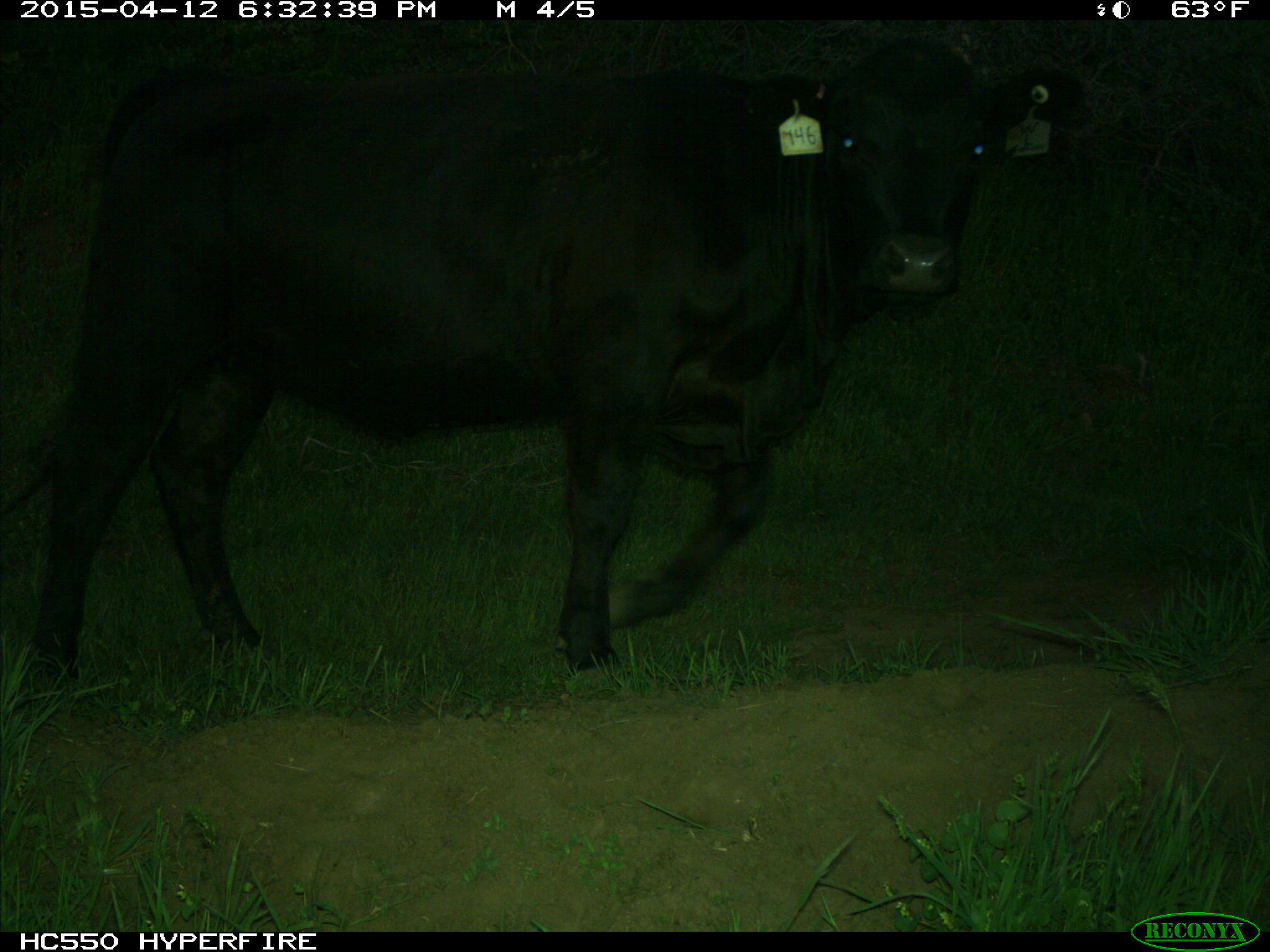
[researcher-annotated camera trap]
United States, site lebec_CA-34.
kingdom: Animalia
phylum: Chordata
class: Mammalia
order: Artiodactyla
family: Bovidae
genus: Bos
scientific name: Bos taurus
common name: domestic cow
Bos taurus (domestic cow).